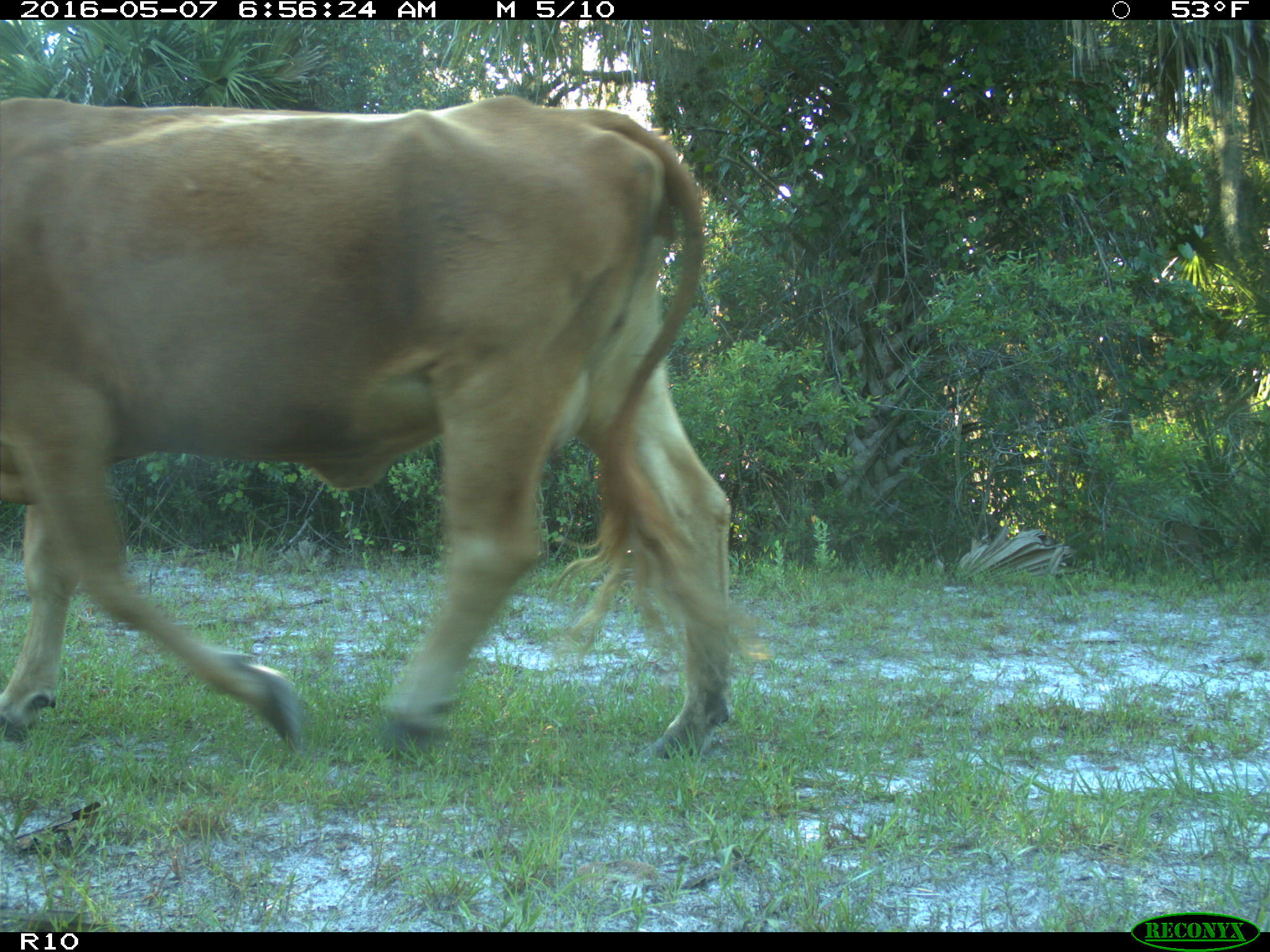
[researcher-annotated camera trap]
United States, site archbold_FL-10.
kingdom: Animalia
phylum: Chordata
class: Mammalia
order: Artiodactyla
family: Bovidae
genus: Bos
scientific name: Bos taurus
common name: domestic cow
Bos taurus (domestic cow).